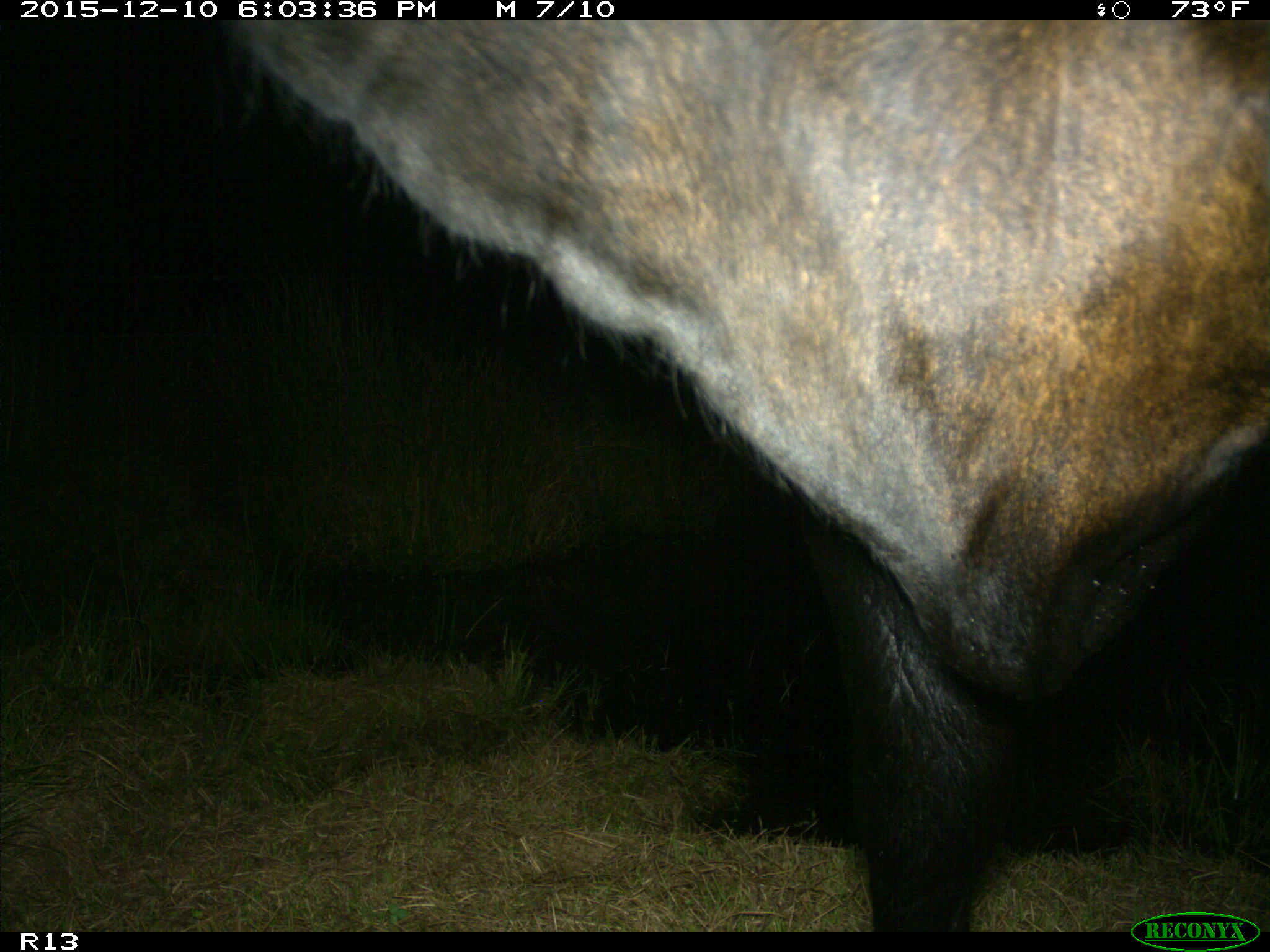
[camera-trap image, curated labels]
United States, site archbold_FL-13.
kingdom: Animalia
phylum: Chordata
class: Mammalia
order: Artiodactyla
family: Bovidae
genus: Bos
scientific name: Bos taurus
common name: domestic cow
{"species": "Bos taurus (domestic cow)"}